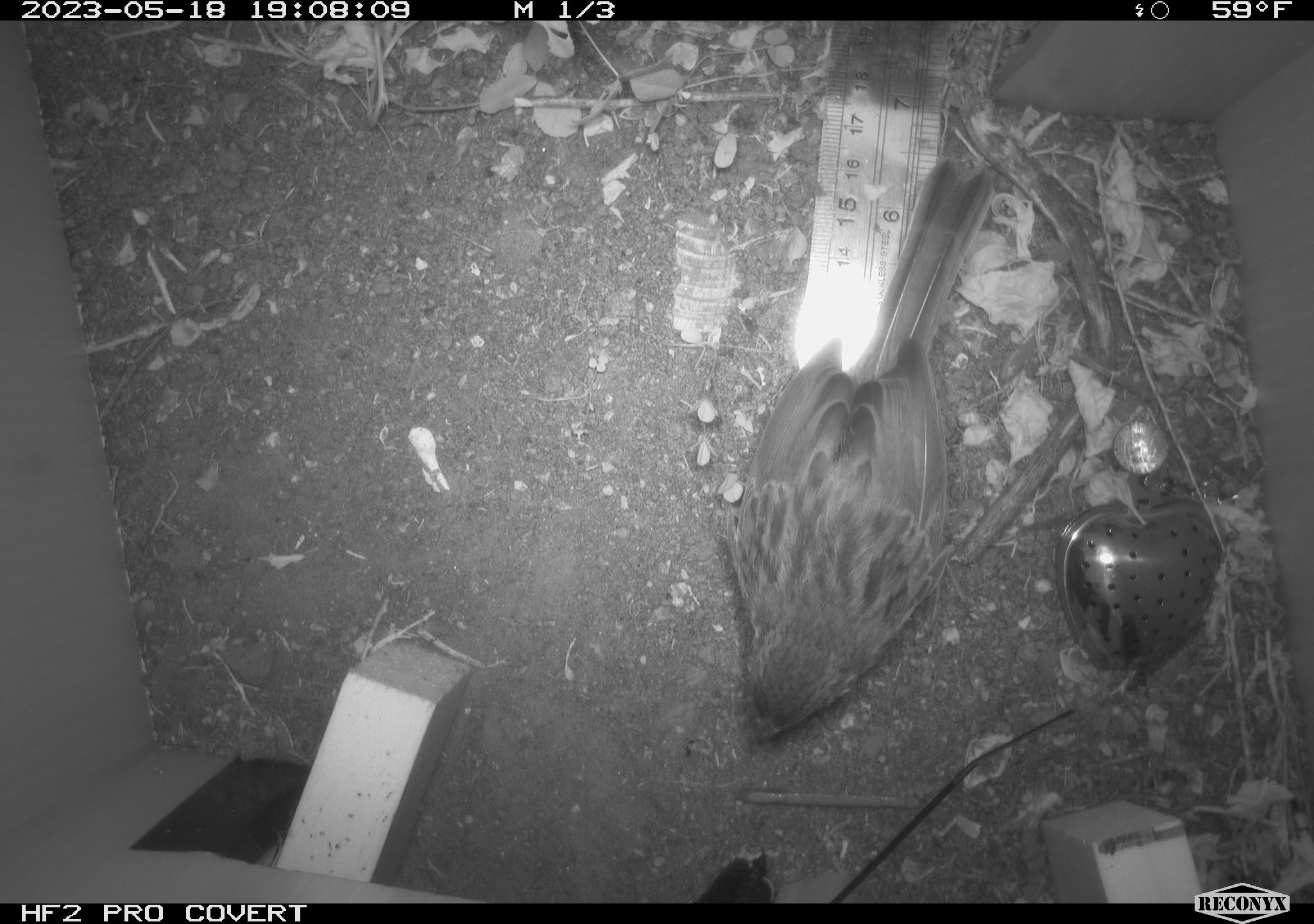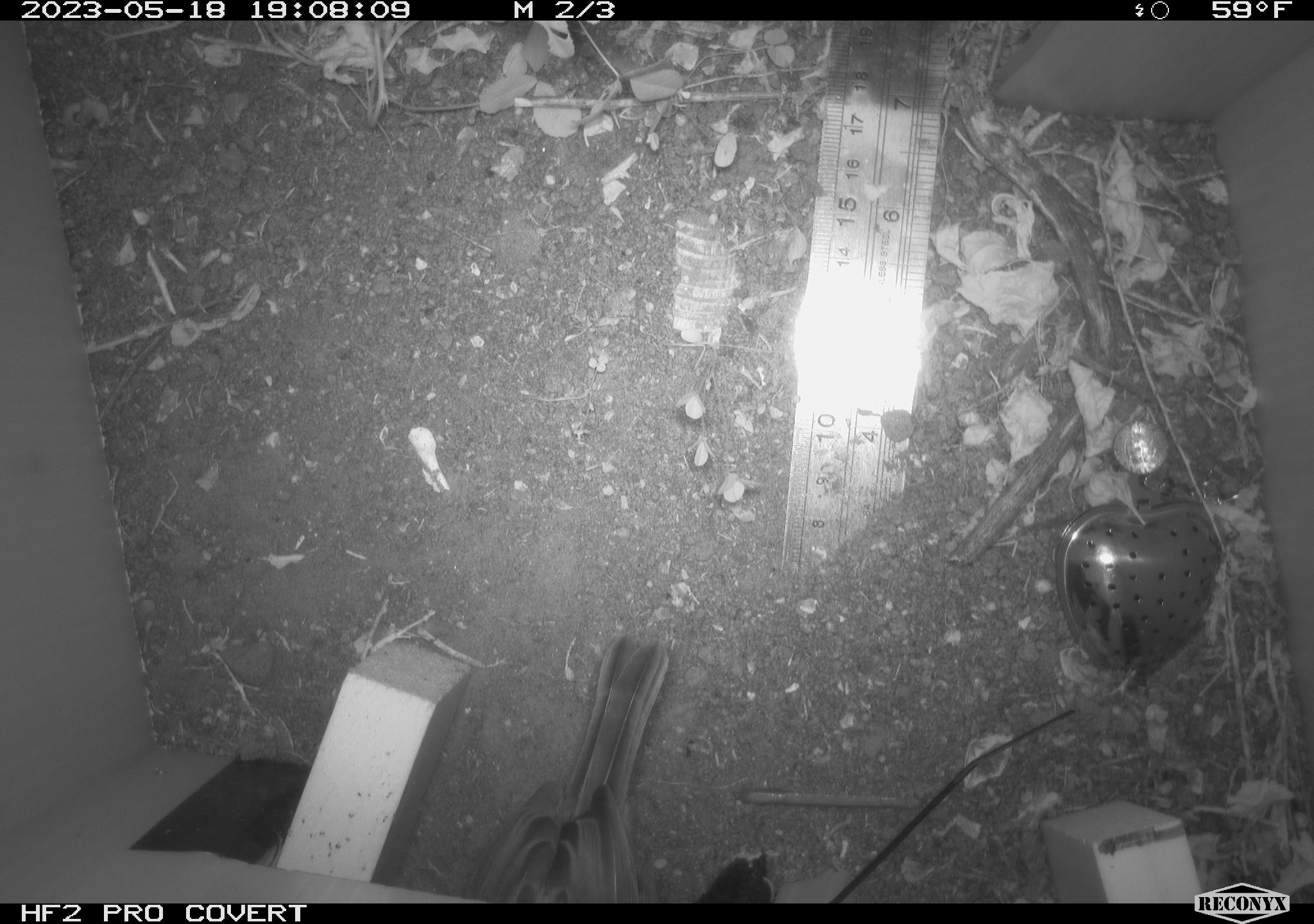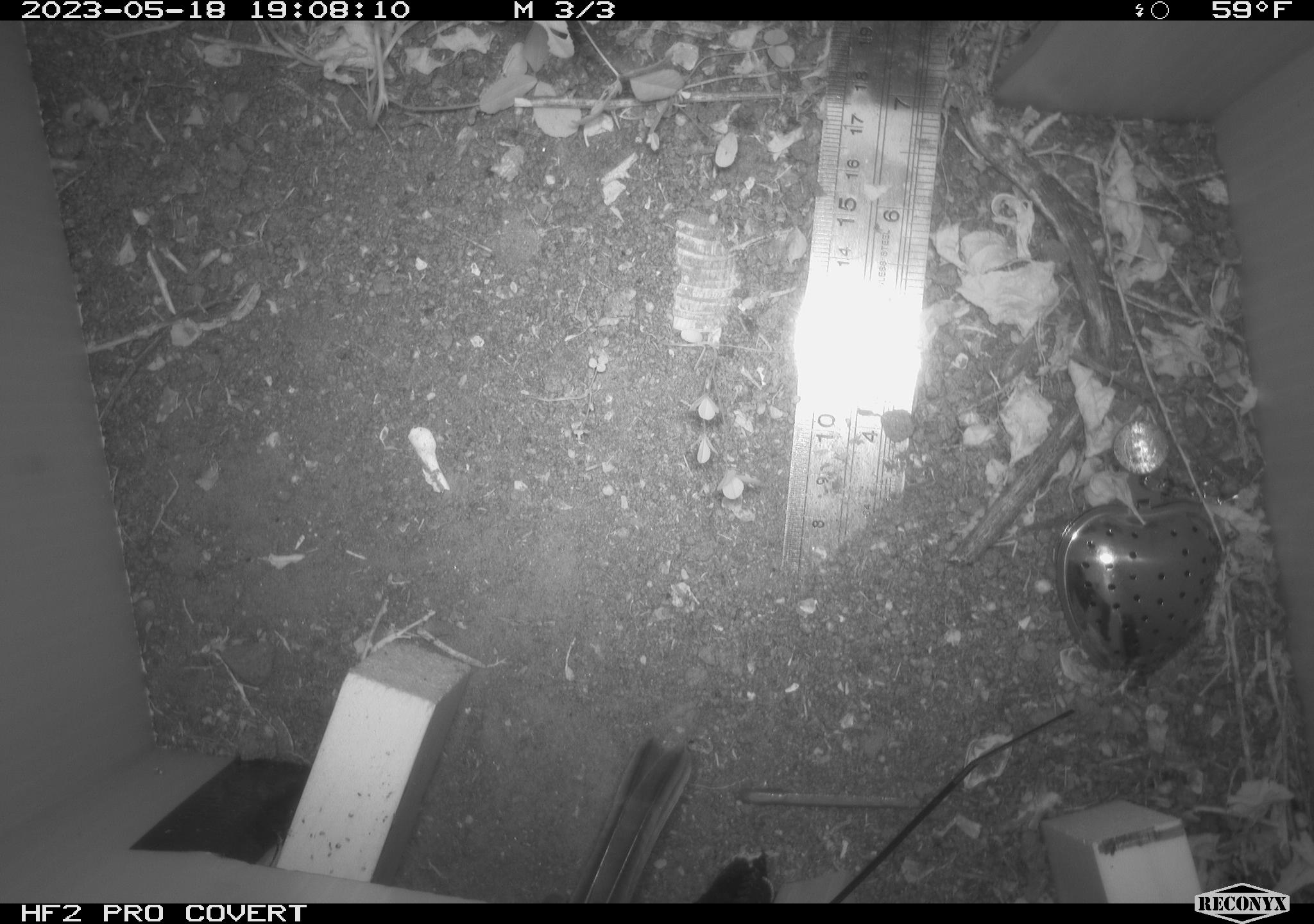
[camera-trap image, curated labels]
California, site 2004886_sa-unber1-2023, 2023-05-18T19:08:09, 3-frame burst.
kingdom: Animalia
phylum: Chordata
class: Aves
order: Passeriformes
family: Passerellidae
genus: Melospiza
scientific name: Melospiza melodia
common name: song sparrow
Song sparrow (Melospiza melodia).